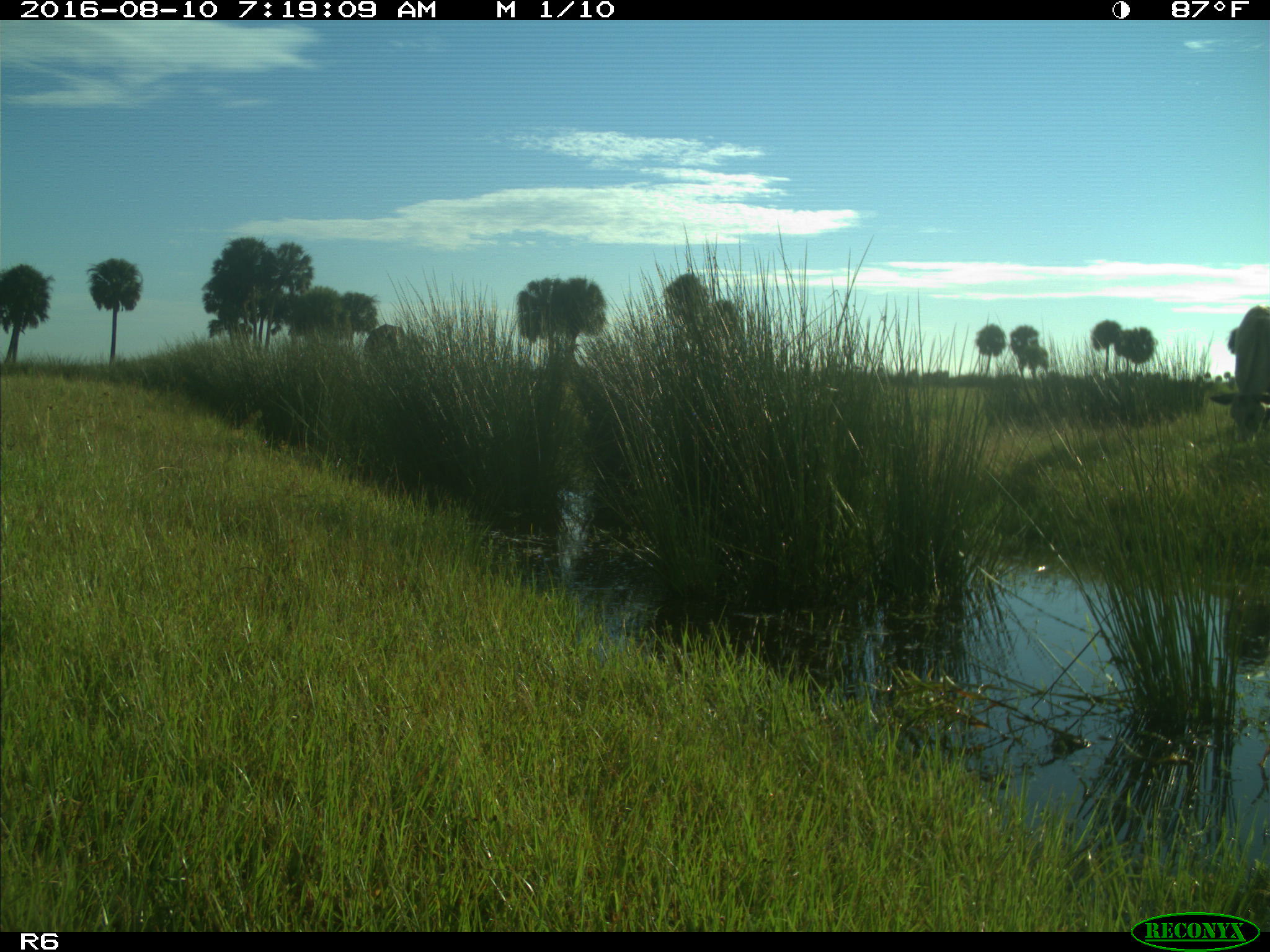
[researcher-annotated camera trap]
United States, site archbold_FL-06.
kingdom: Animalia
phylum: Chordata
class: Mammalia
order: Artiodactyla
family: Bovidae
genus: Bos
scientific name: Bos taurus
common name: domestic cow